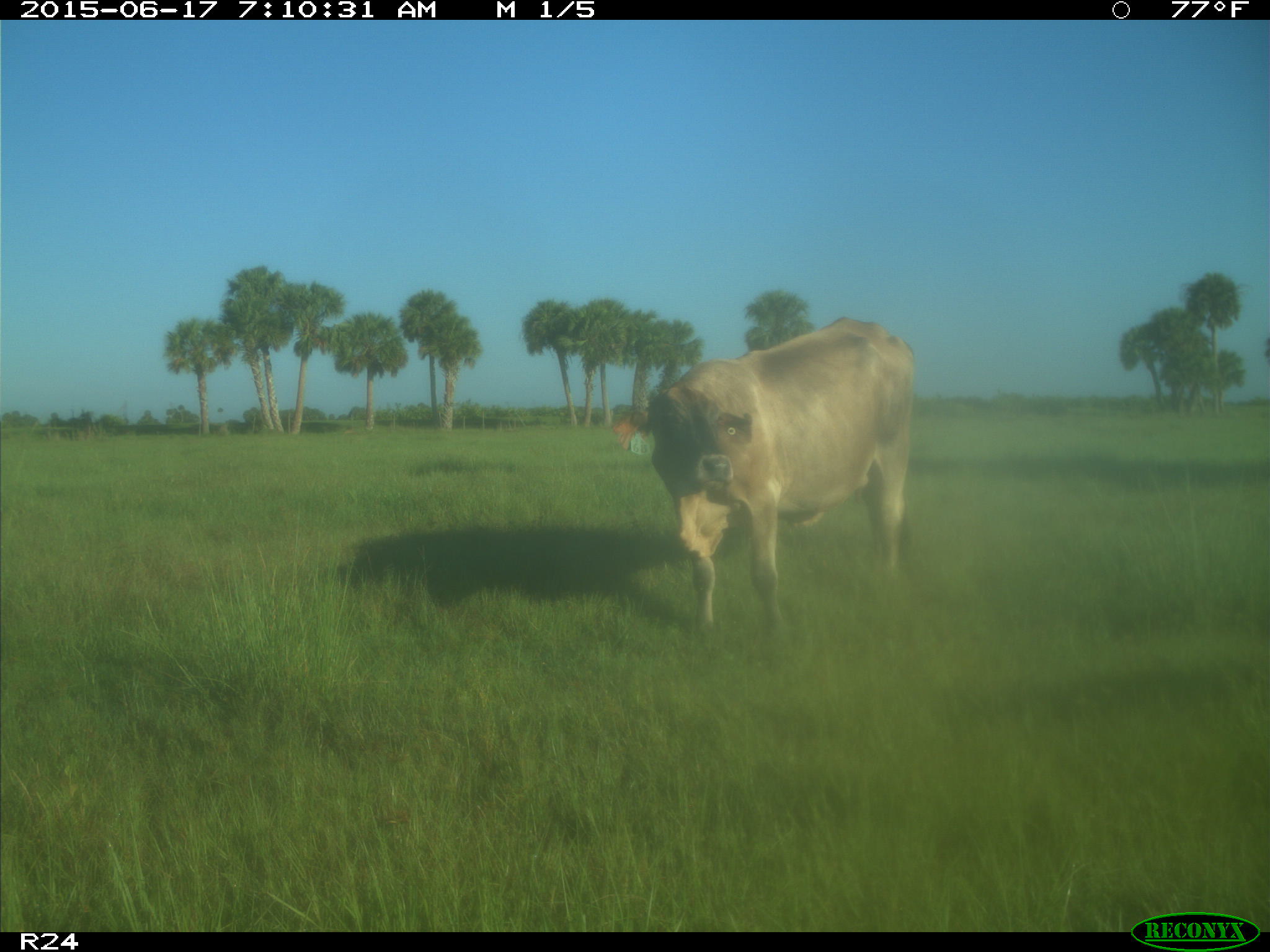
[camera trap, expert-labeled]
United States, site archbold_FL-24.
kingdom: Animalia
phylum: Chordata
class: Mammalia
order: Artiodactyla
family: Bovidae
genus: Bos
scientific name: Bos taurus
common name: domestic cow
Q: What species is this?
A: Bos taurus (domestic cow).